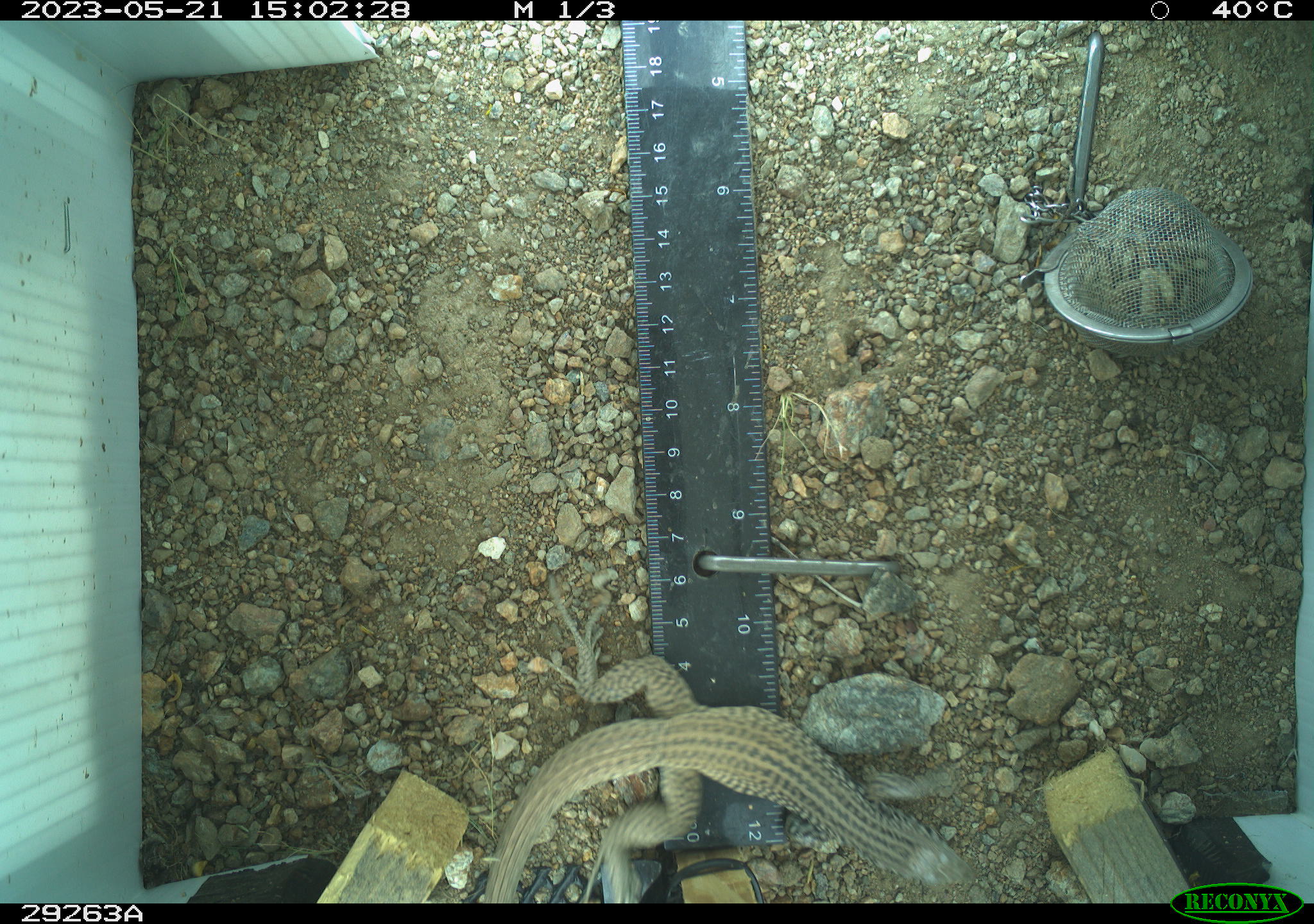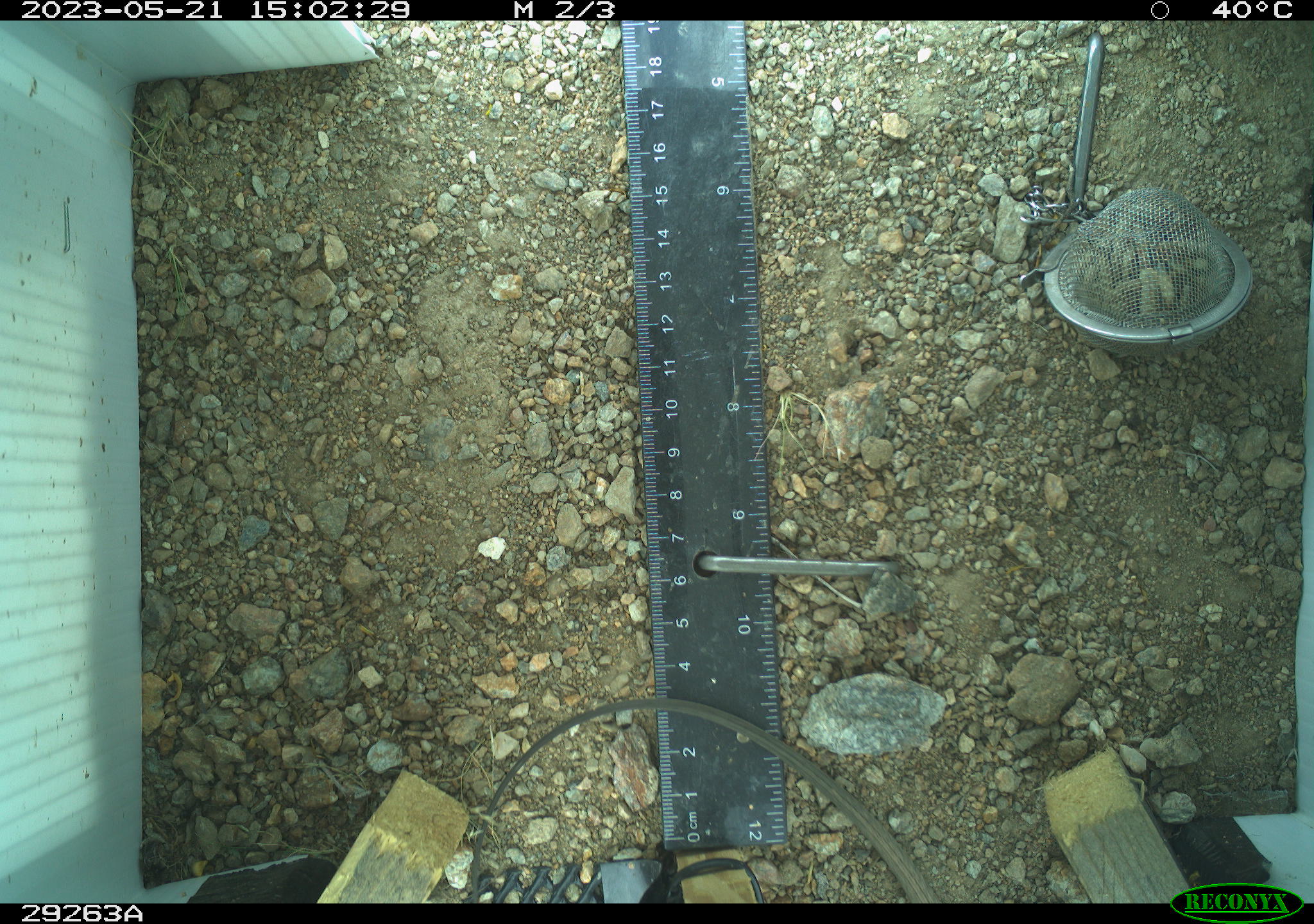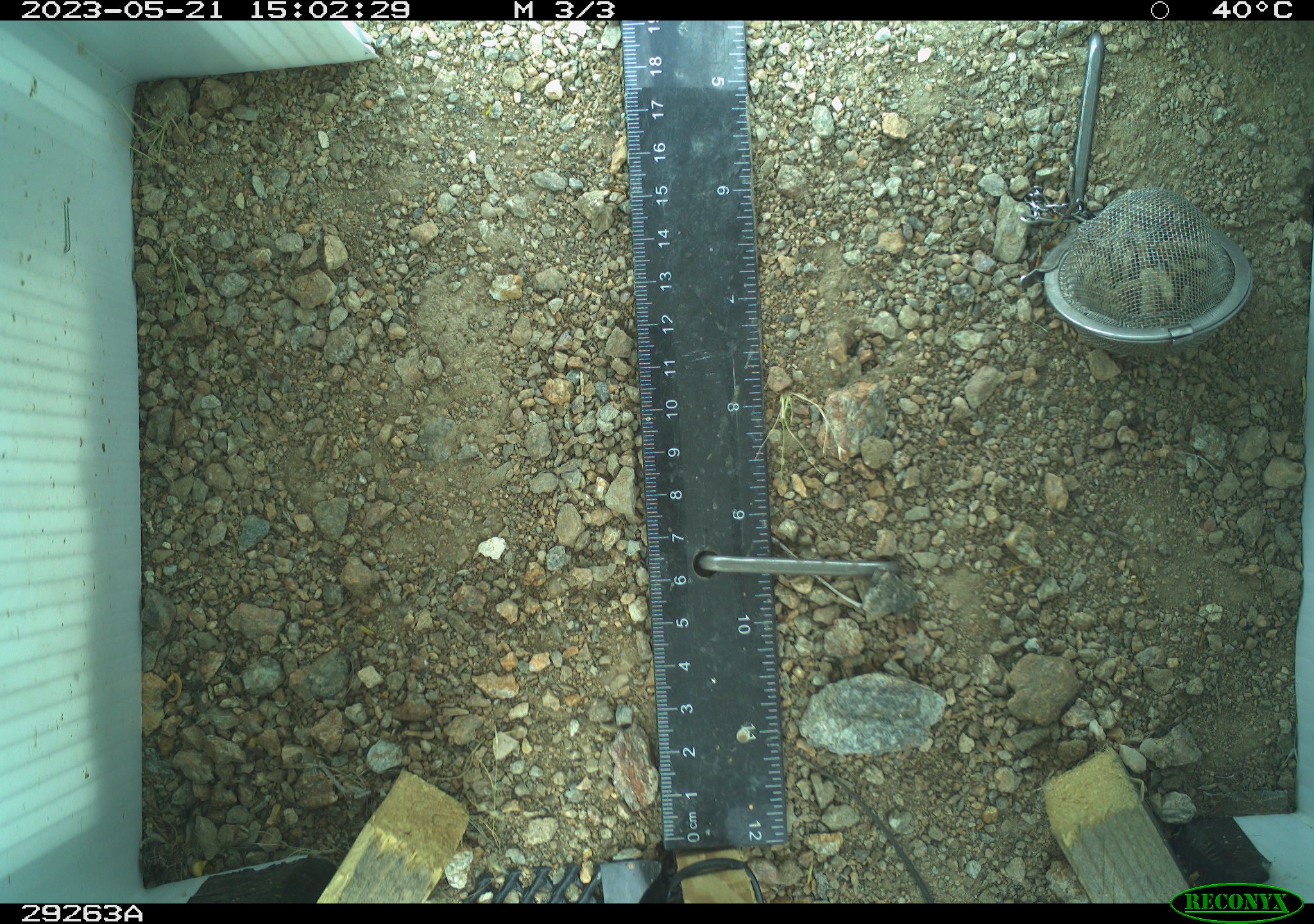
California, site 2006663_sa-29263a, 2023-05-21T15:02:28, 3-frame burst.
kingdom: Animalia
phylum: Chordata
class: Reptilia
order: Squamata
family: Teiidae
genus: Aspidoscelis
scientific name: Aspidoscelis tigris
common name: western whiptail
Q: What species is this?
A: Western whiptail (Aspidoscelis tigris).